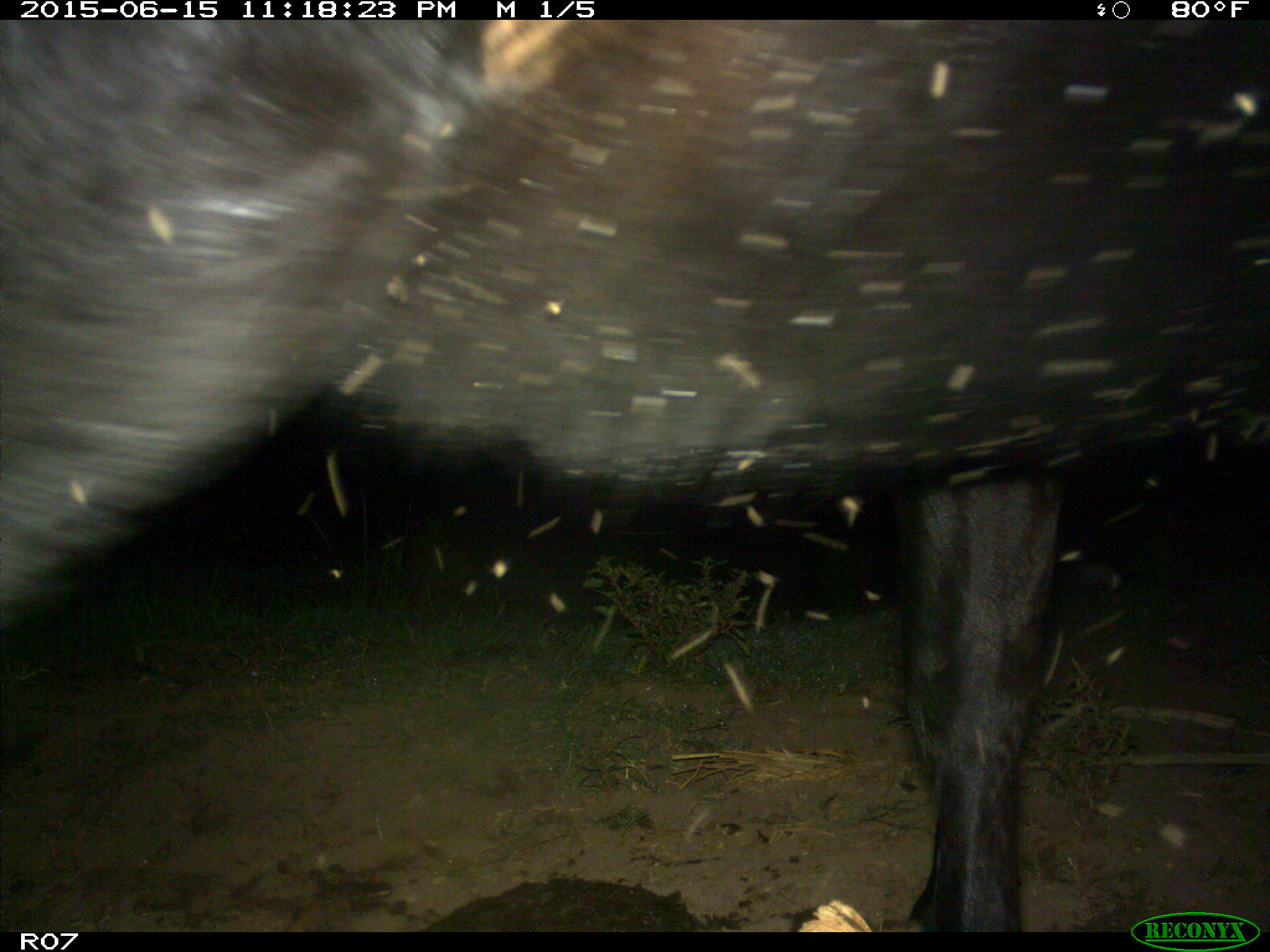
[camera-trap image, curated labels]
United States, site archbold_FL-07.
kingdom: Animalia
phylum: Chordata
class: Mammalia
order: Artiodactyla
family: Bovidae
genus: Bos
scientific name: Bos taurus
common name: domestic cow